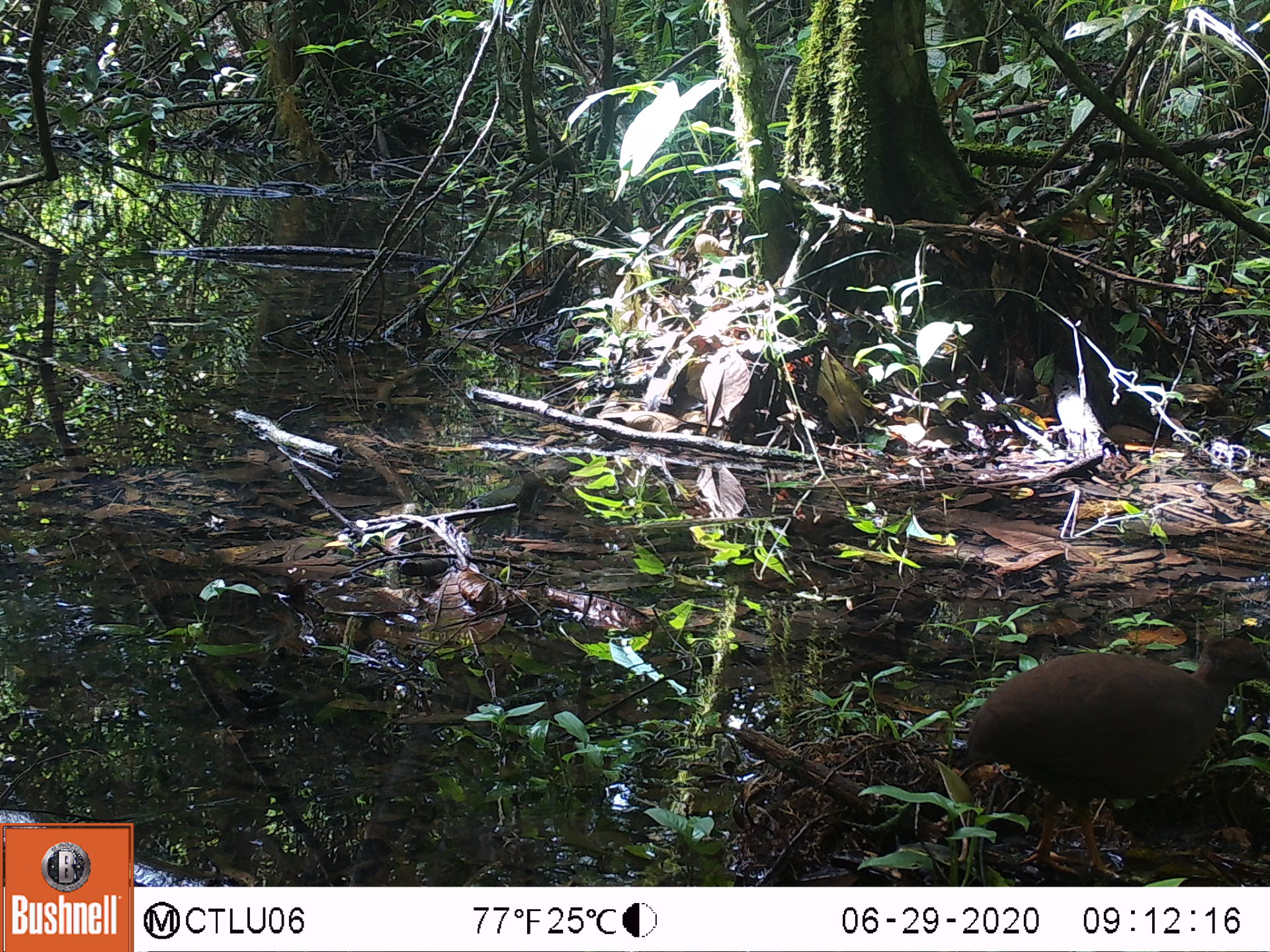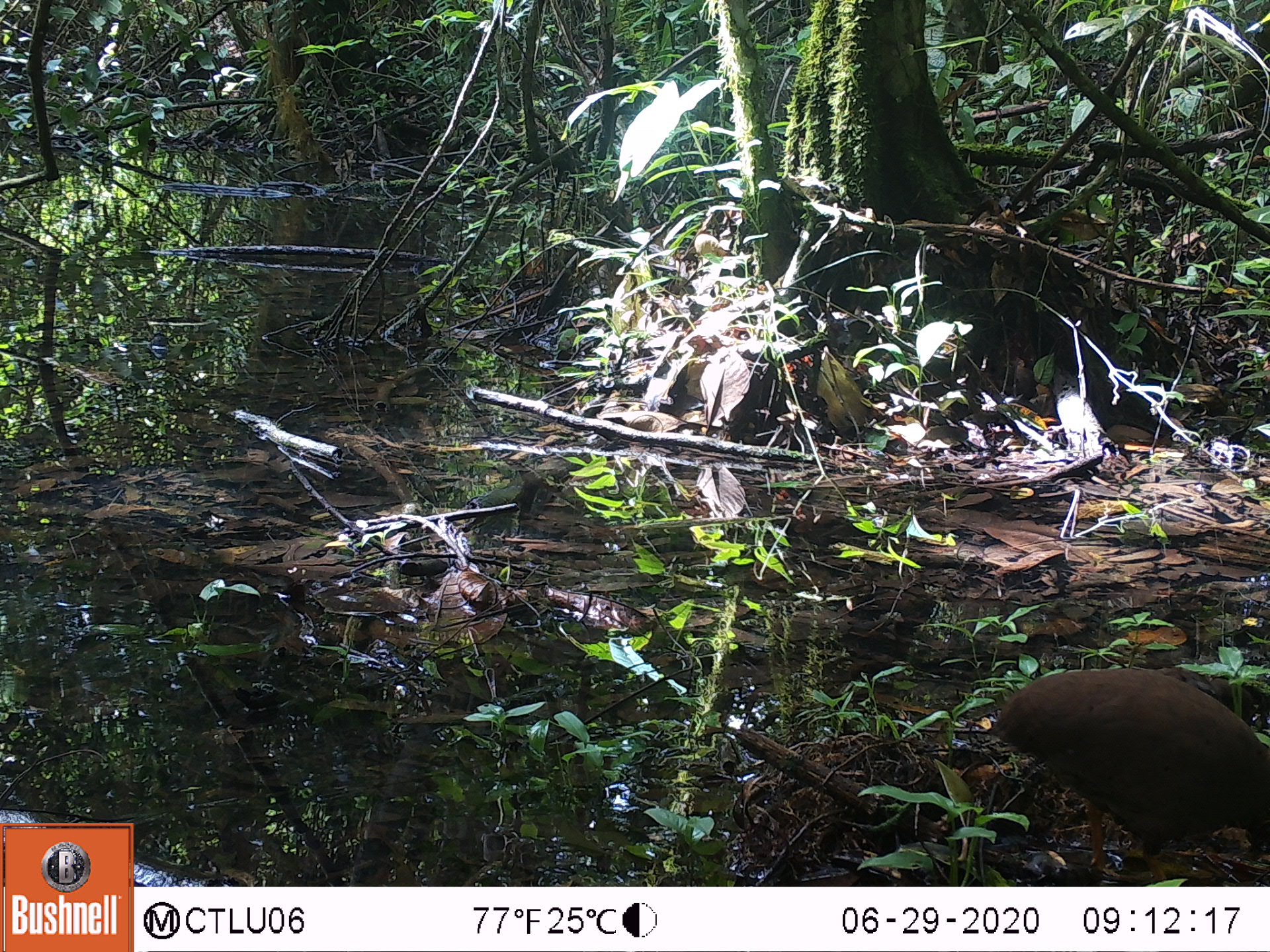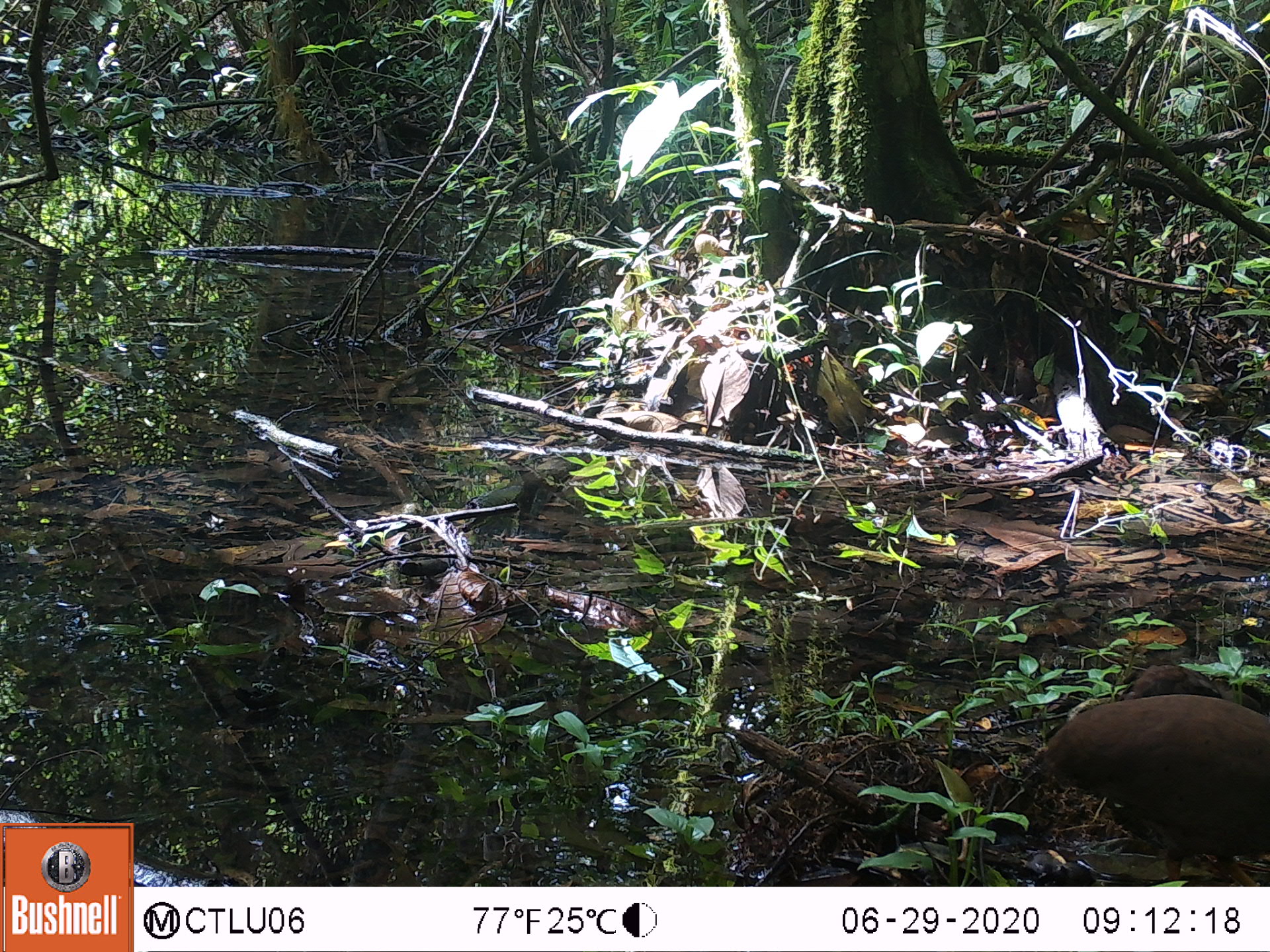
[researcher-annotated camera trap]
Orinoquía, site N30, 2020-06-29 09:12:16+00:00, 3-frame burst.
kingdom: Animalia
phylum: Chordata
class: Aves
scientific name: Aves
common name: bird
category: unknown bird